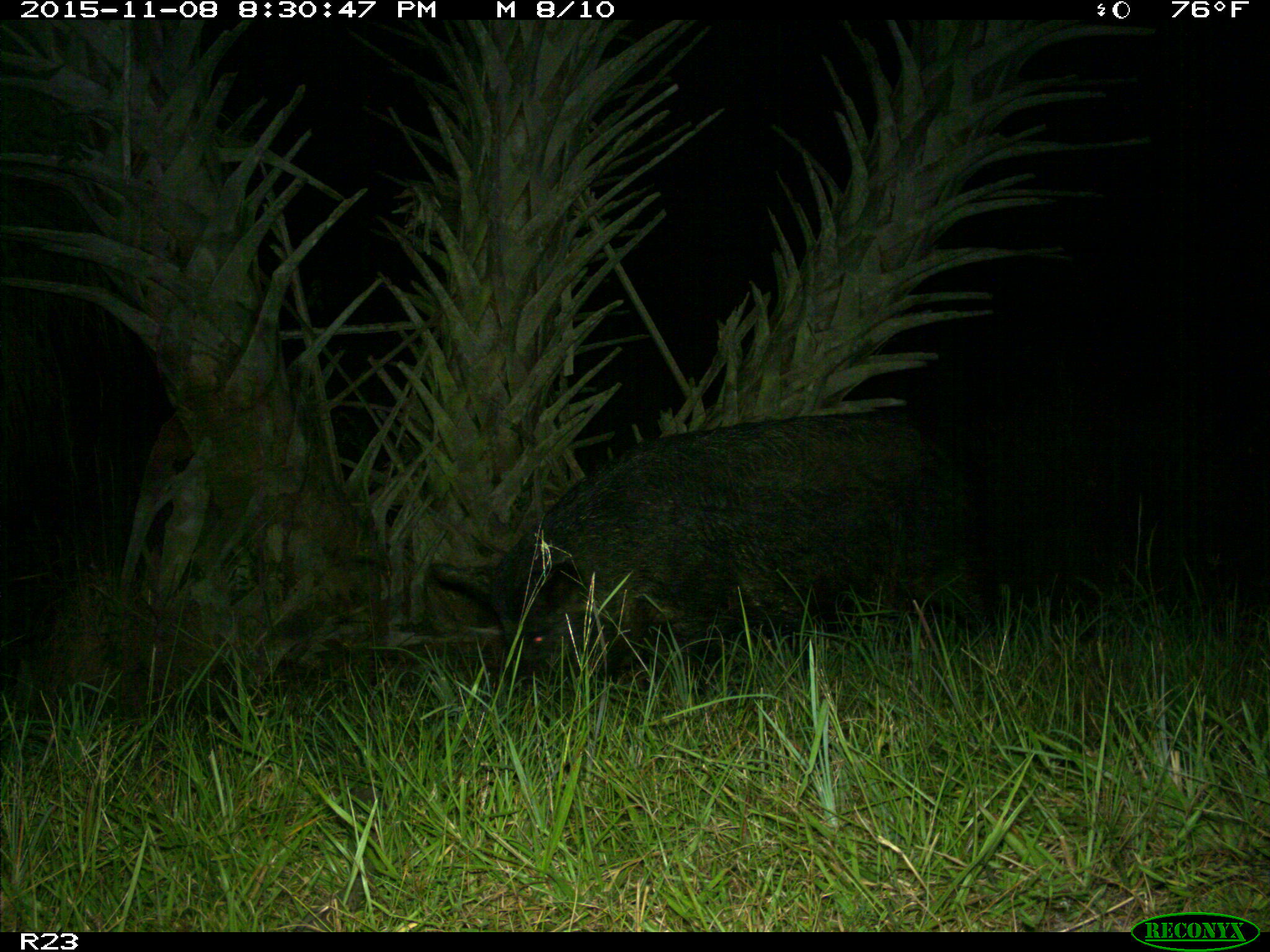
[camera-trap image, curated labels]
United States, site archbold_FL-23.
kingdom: Animalia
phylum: Chordata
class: Mammalia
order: Artiodactyla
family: Suidae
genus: Sus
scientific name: Sus scrofa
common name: wild boar